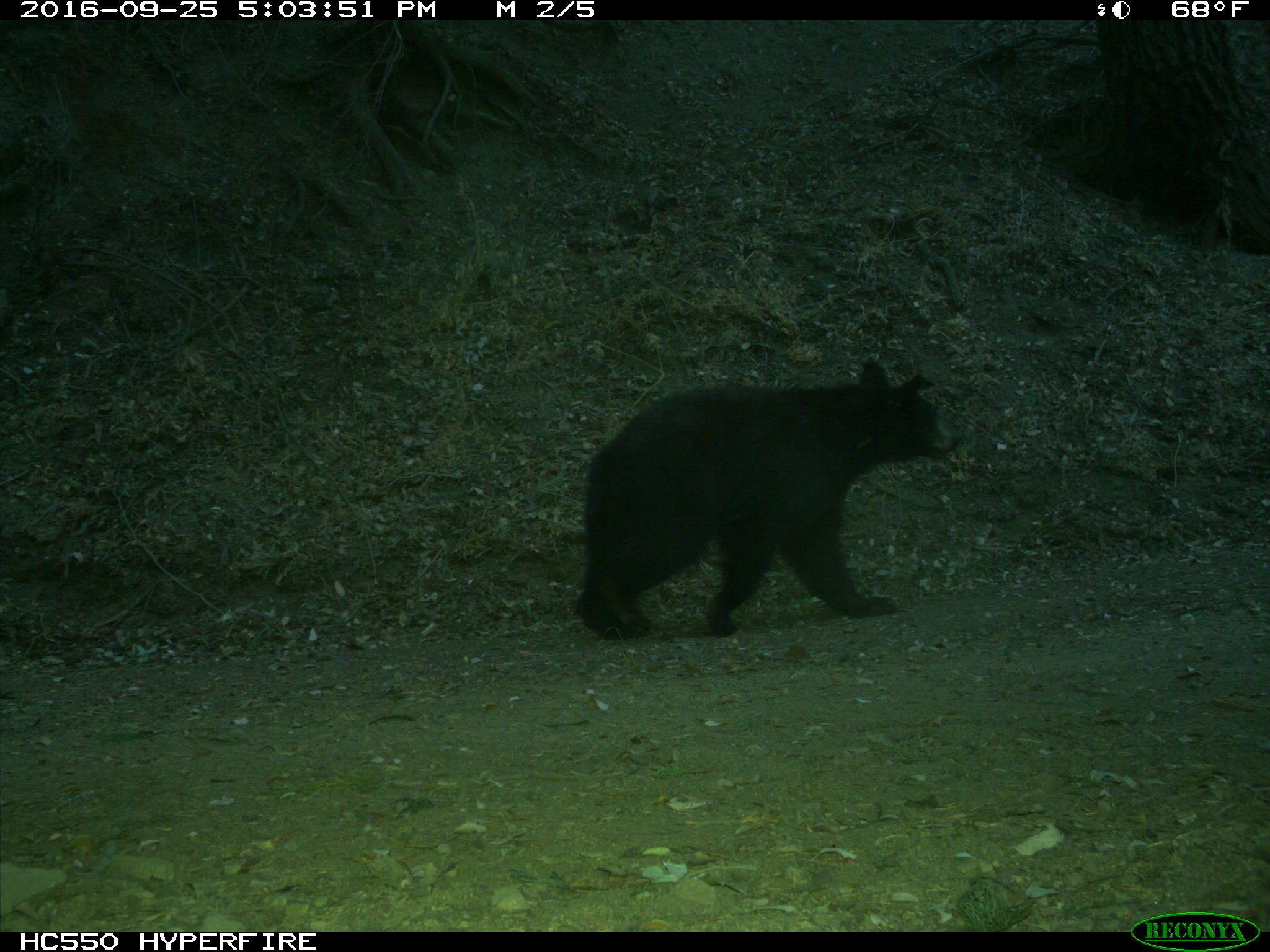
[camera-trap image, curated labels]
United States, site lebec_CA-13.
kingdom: Animalia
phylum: Chordata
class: Mammalia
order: Carnivora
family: Ursidae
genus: Ursus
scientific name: Ursus americanus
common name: american black bear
Ursus americanus (american black bear).